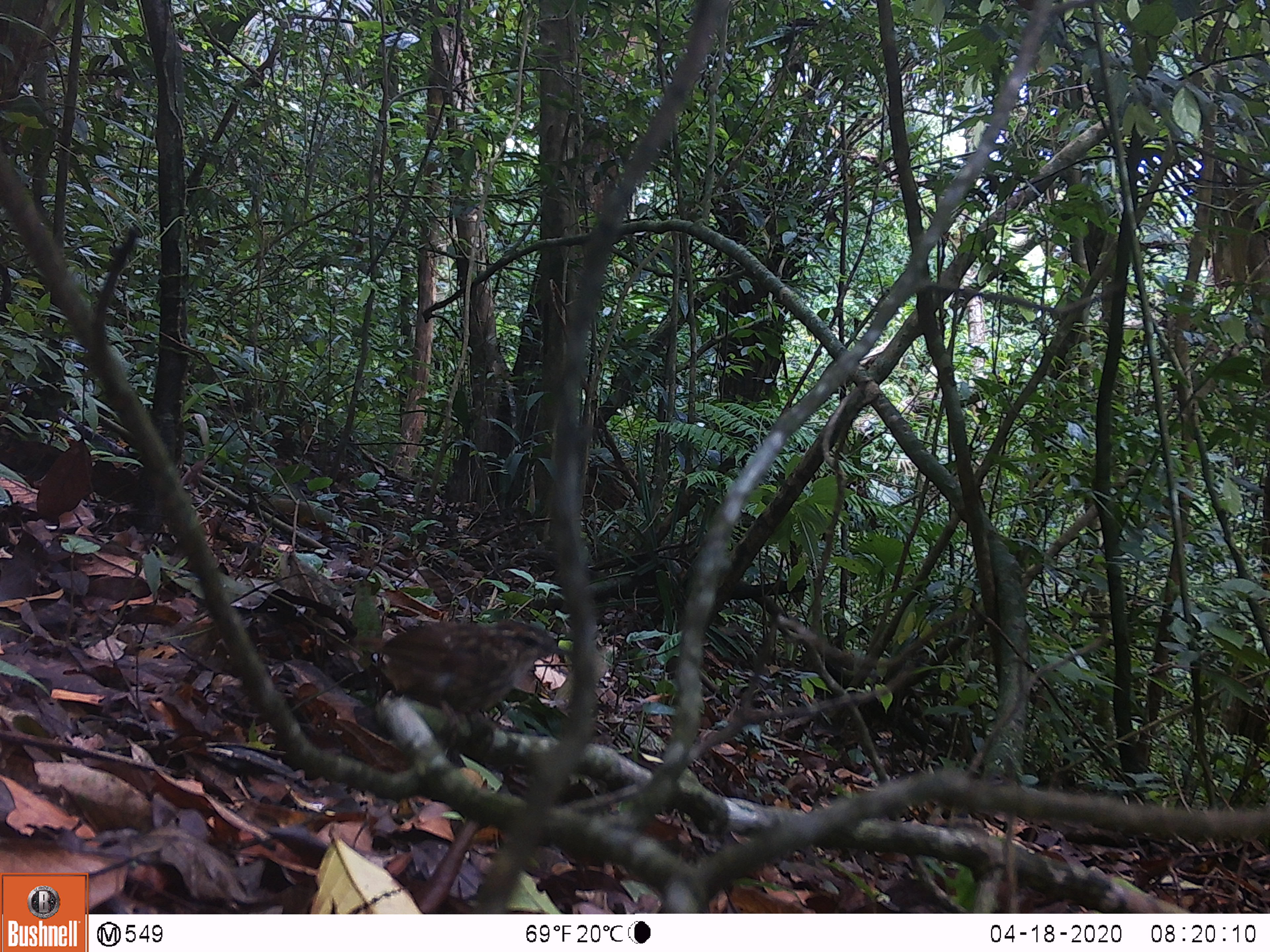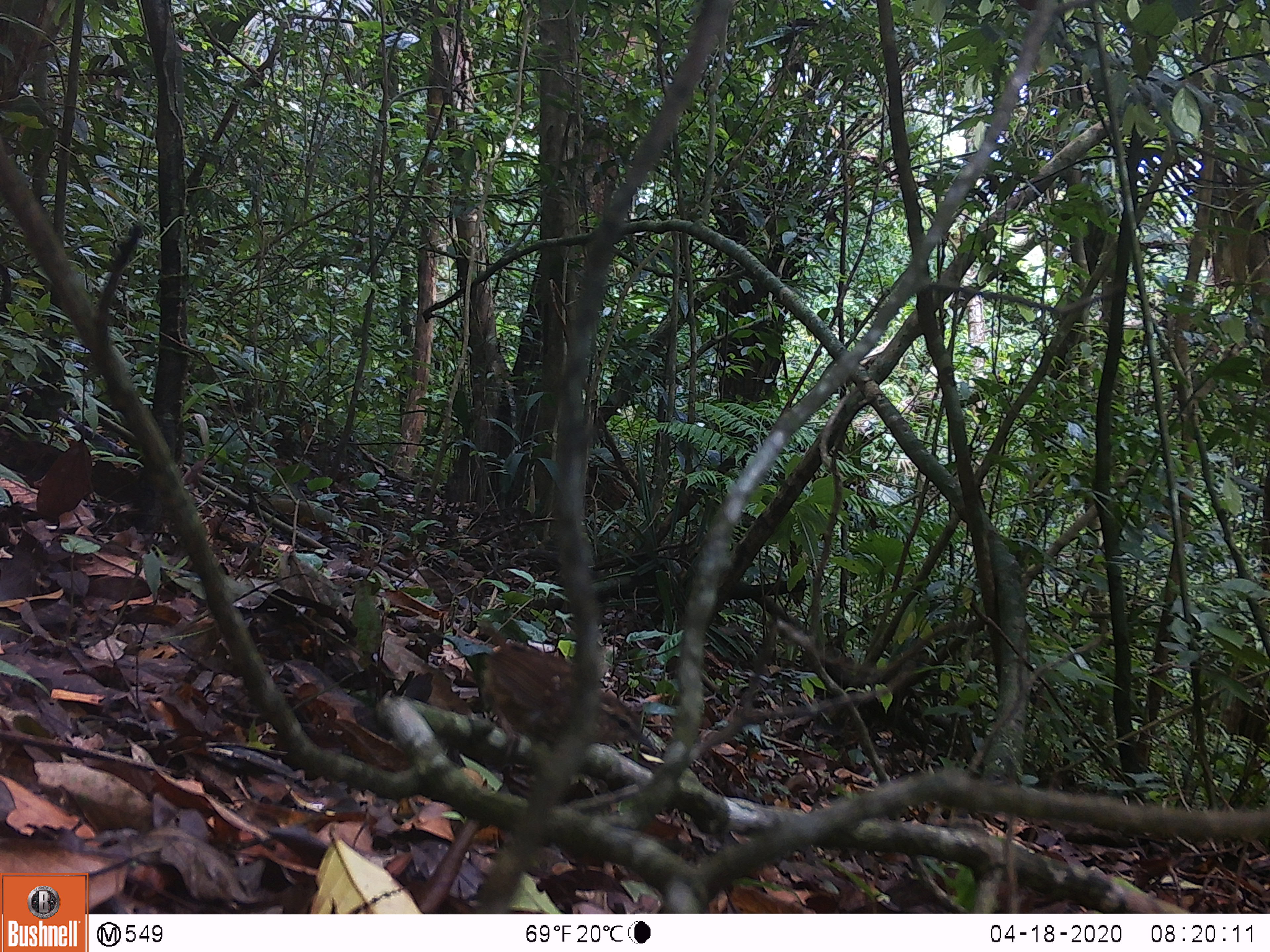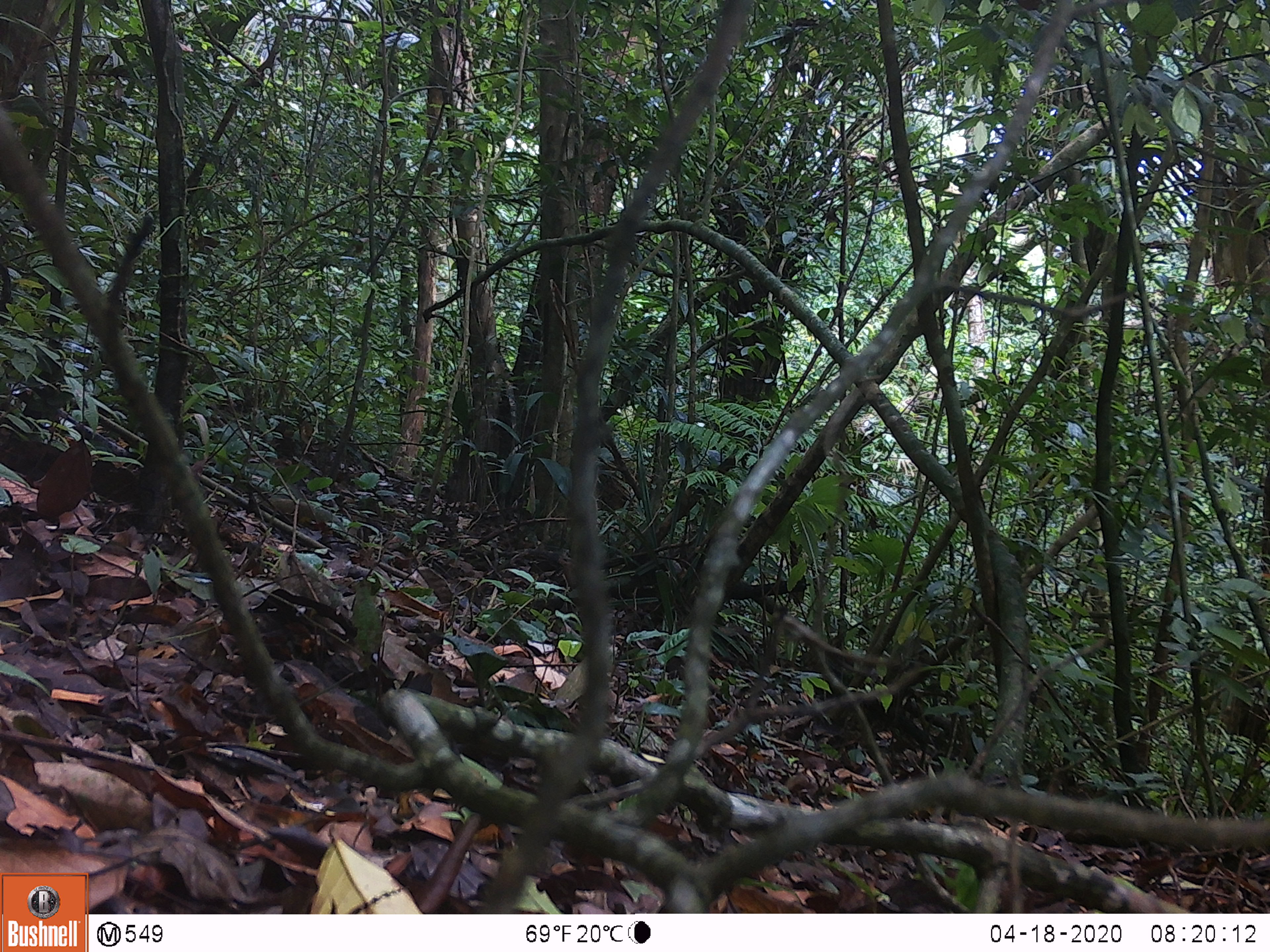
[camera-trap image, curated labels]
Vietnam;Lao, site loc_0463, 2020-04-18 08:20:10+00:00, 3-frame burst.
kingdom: Animalia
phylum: Chordata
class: Aves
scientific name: Aves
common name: bird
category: unidentified bird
Unidentified bird (bird) (Aves). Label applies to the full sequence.